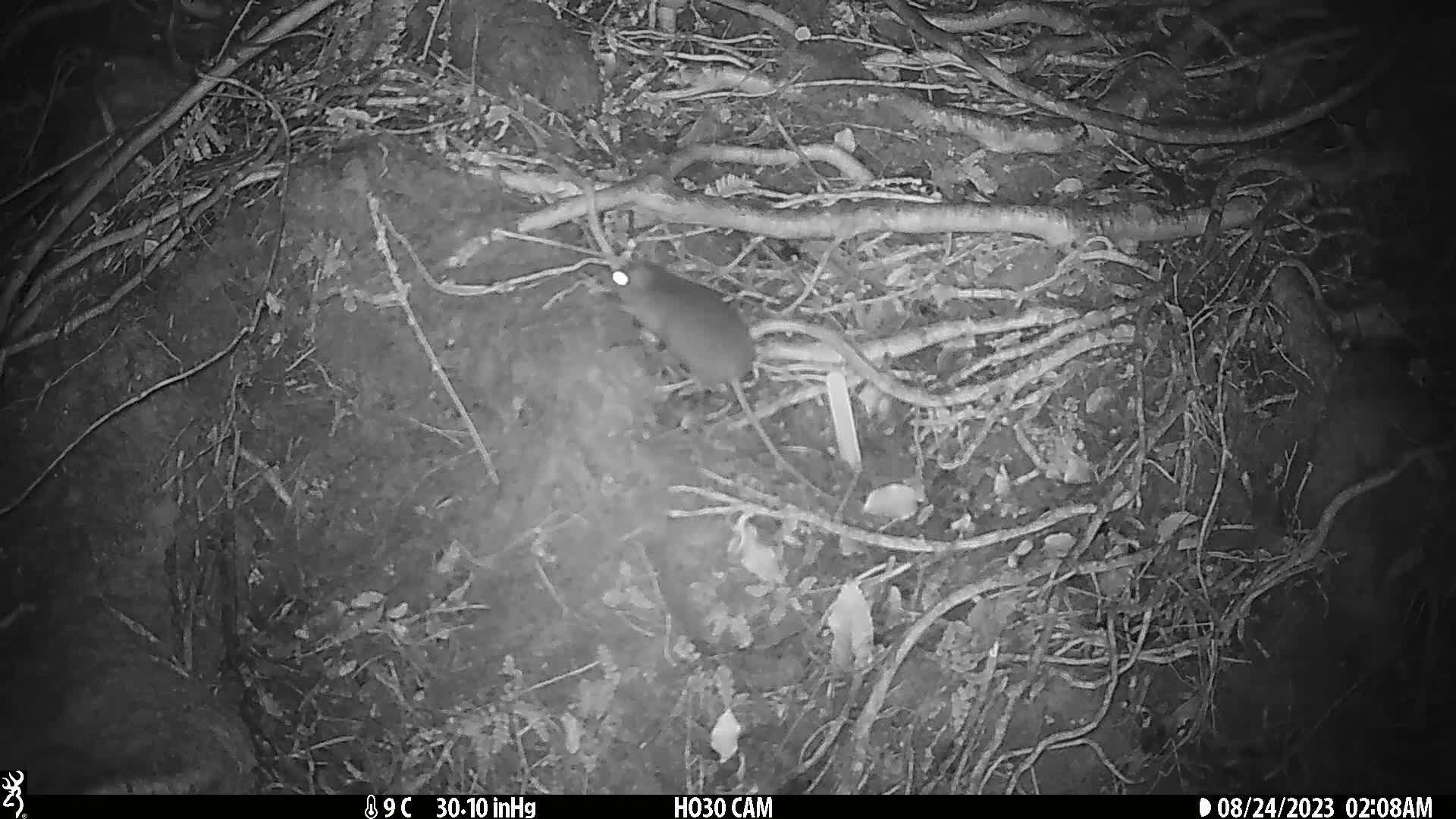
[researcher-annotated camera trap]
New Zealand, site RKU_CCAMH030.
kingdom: Animalia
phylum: Chordata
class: Mammalia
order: Rodentia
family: Muridae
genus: Rattus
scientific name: Rattus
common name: rat